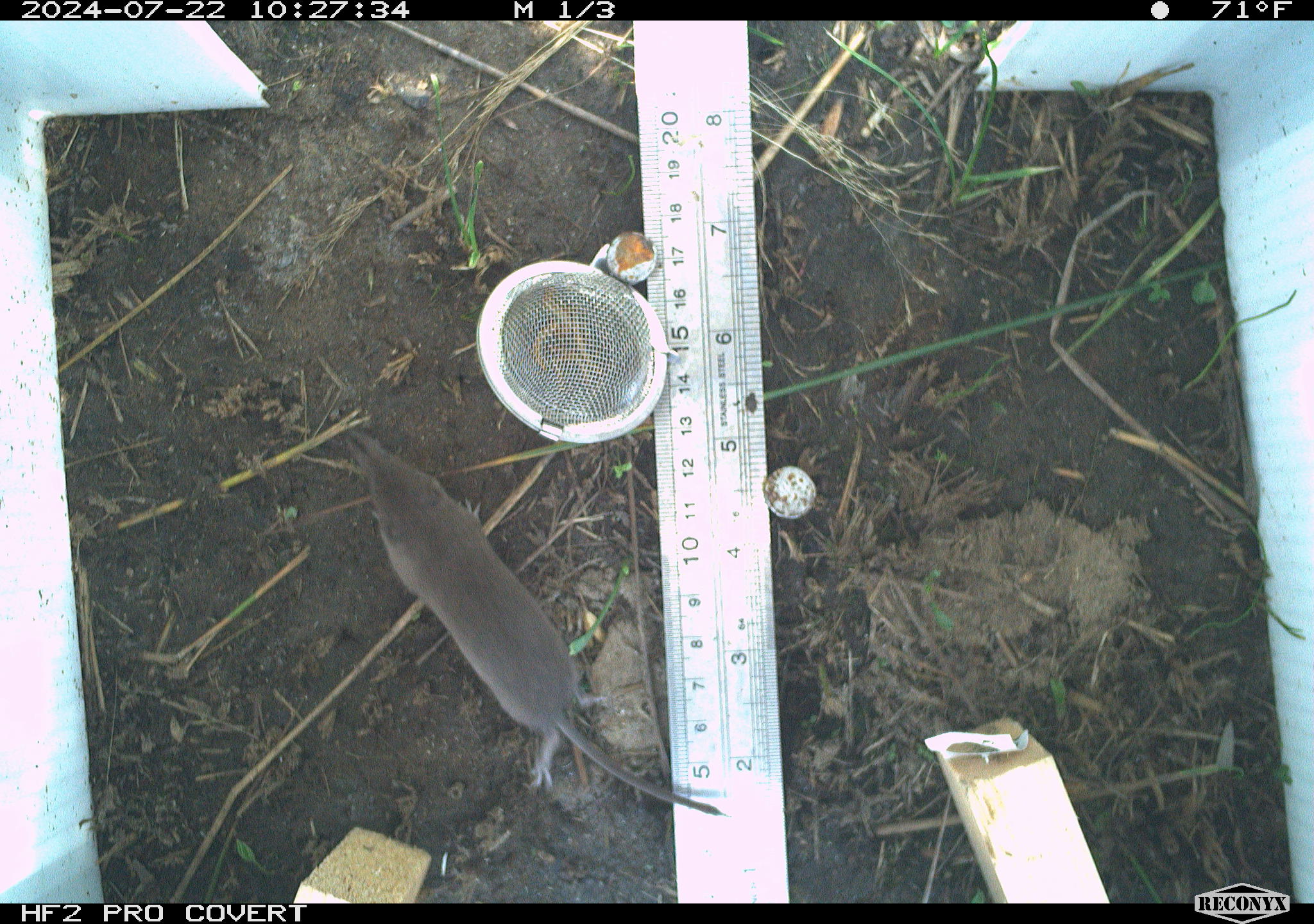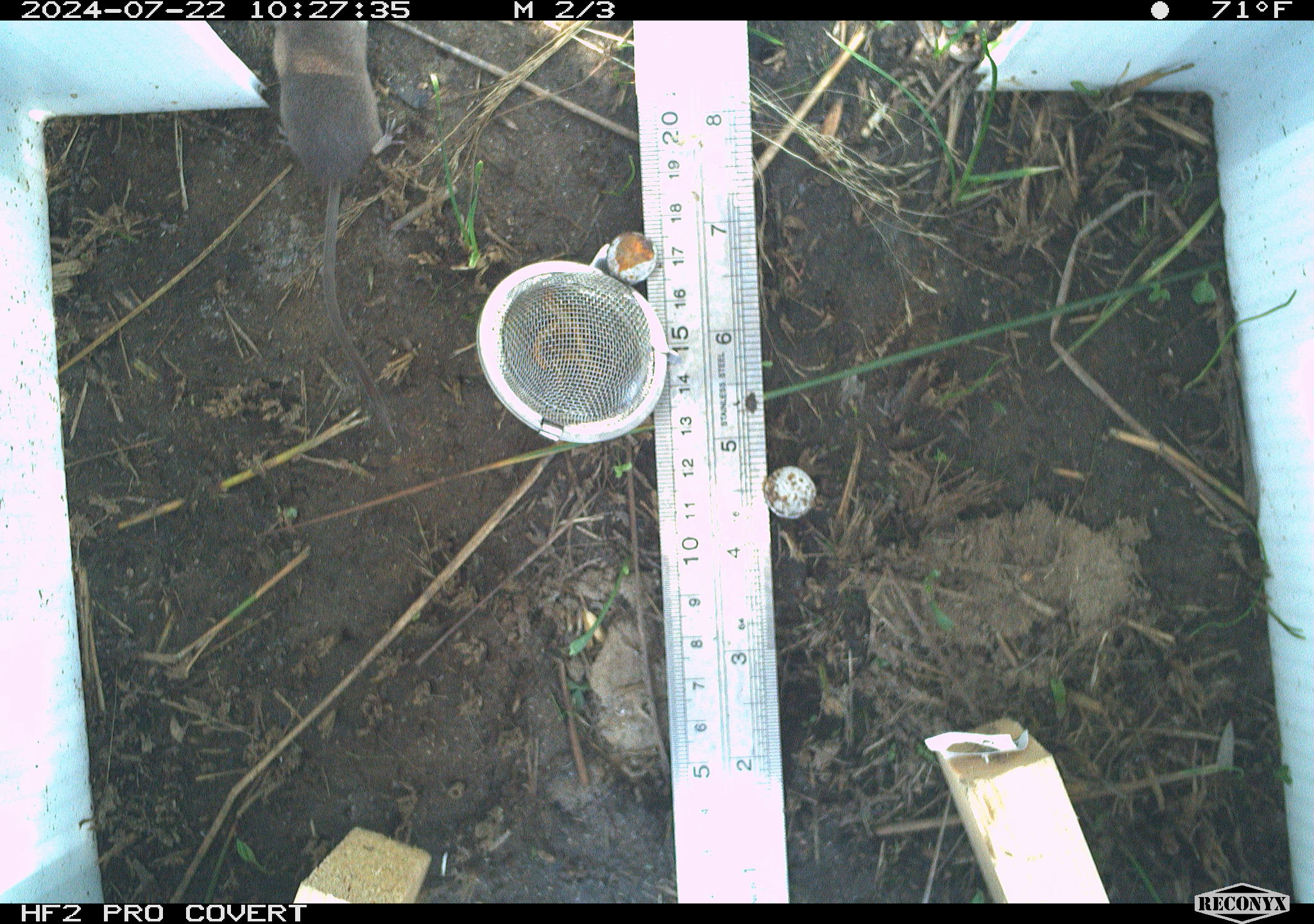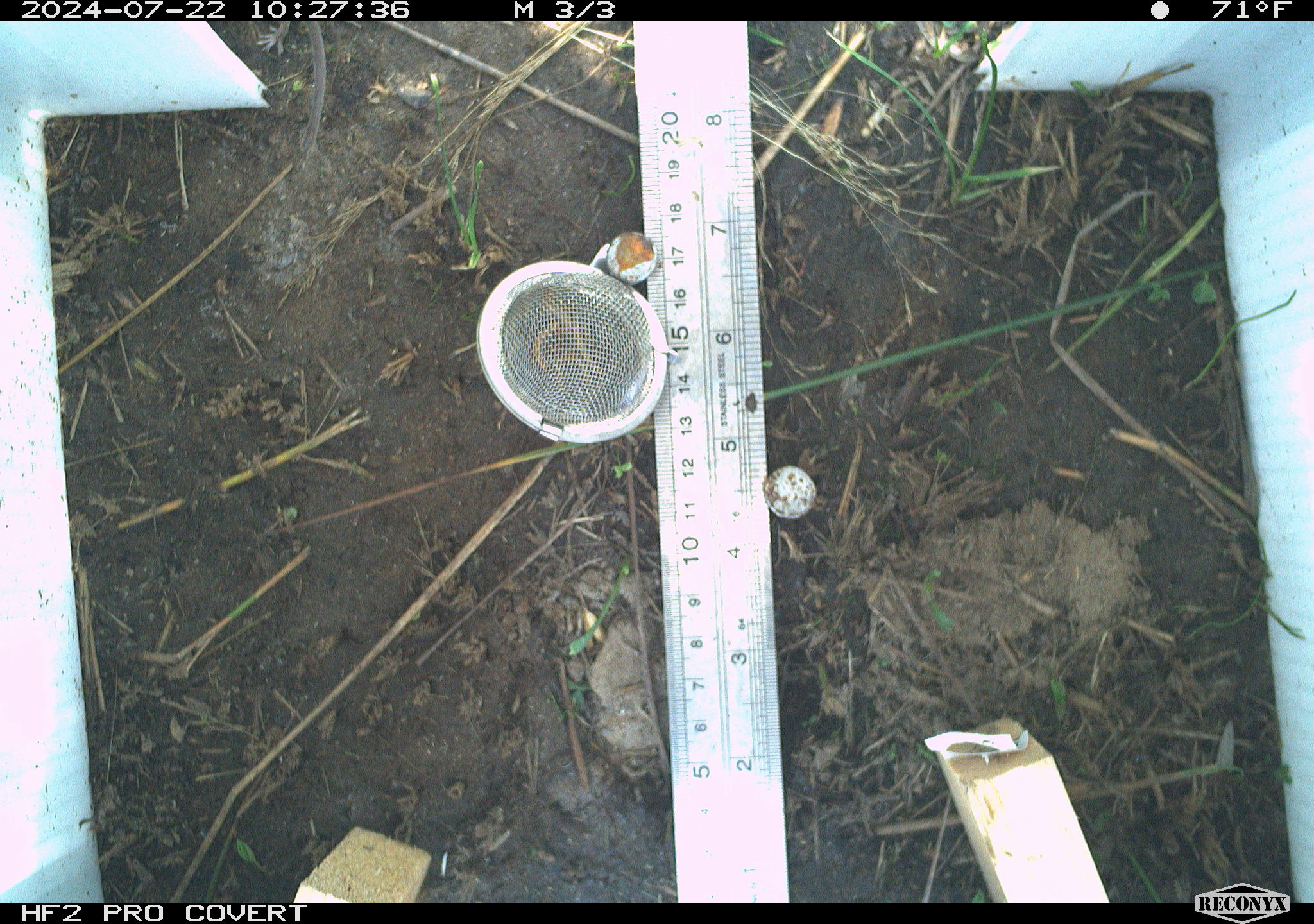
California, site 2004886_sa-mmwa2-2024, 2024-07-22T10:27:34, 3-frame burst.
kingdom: Animalia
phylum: Chordata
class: Mammalia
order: Eulipotyphla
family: Soricidae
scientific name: Soricidae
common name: shrews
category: soricidae family